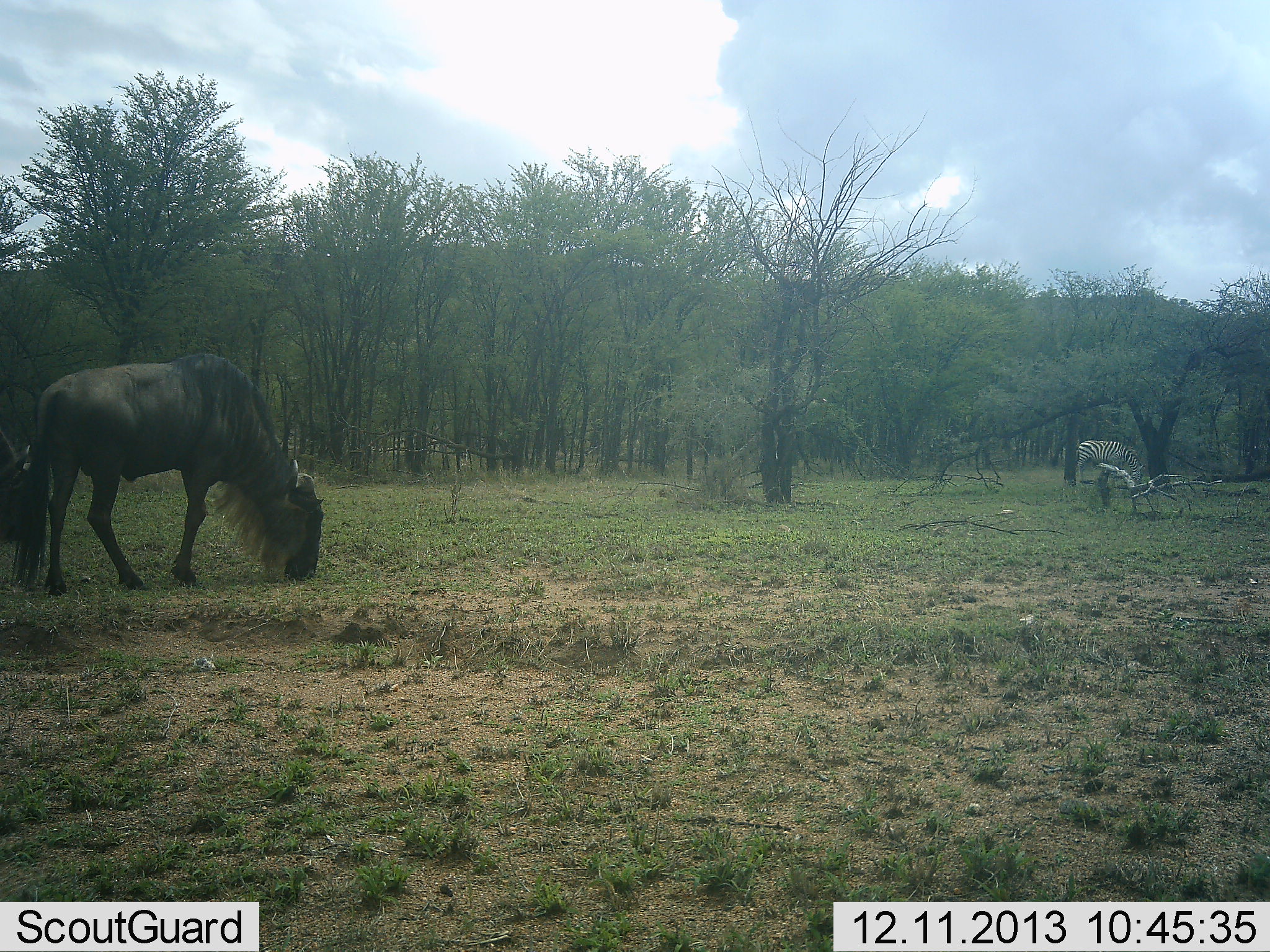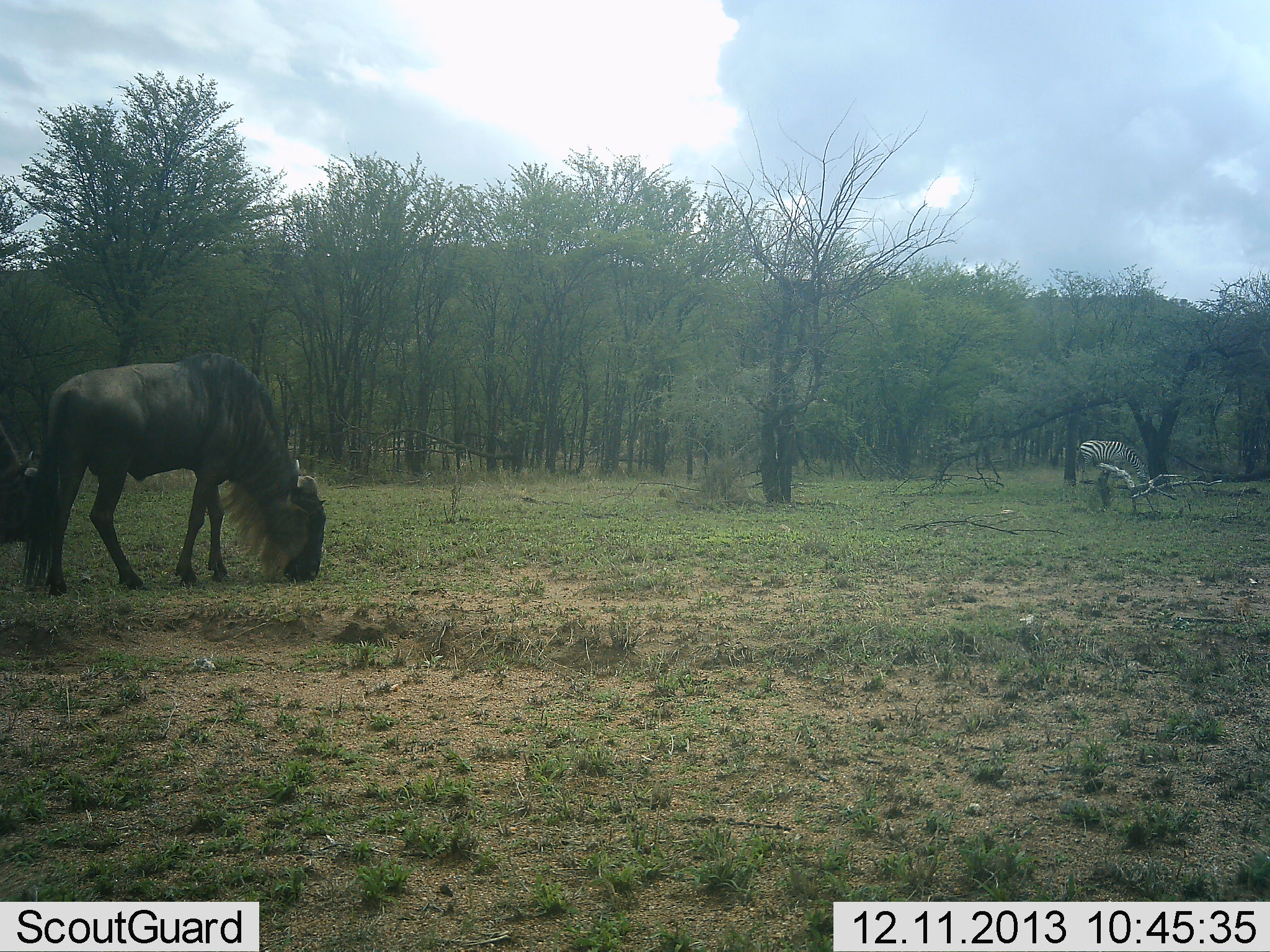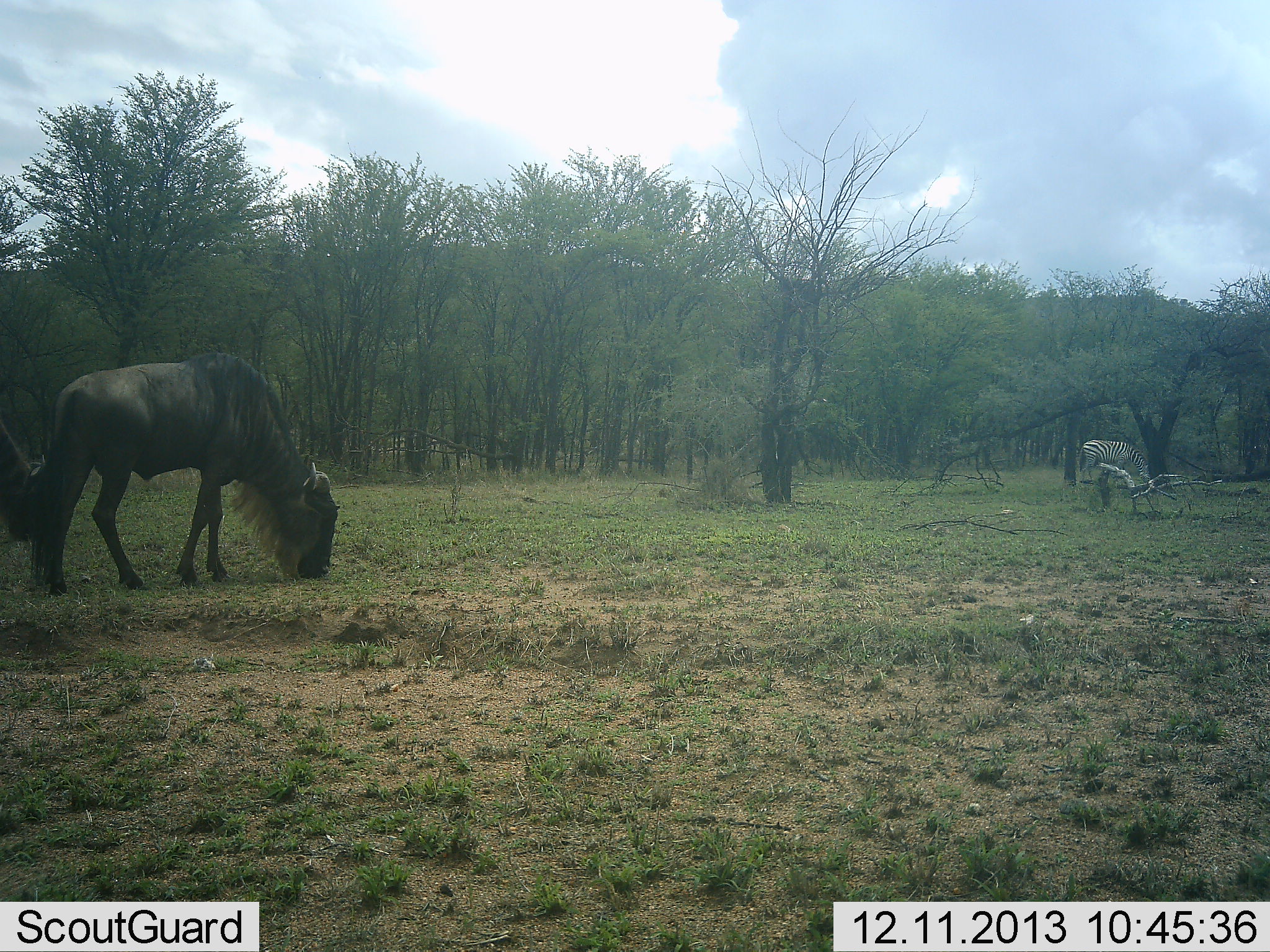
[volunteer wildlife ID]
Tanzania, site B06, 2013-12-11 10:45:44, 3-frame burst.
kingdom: Animalia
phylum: Chordata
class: Mammalia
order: Artiodactyla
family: Bovidae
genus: Connochaetes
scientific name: Connochaetes taurinus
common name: blue wildebeest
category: wildebeest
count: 2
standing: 8%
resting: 0%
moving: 0%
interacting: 0%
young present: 0%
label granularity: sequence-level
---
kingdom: Animalia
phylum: Chordata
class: Mammalia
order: Perissodactyla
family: Equidae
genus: Equus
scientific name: Equus quagga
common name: plains zebra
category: zebra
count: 1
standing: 27%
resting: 0%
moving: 0%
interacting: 0%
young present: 0%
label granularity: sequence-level